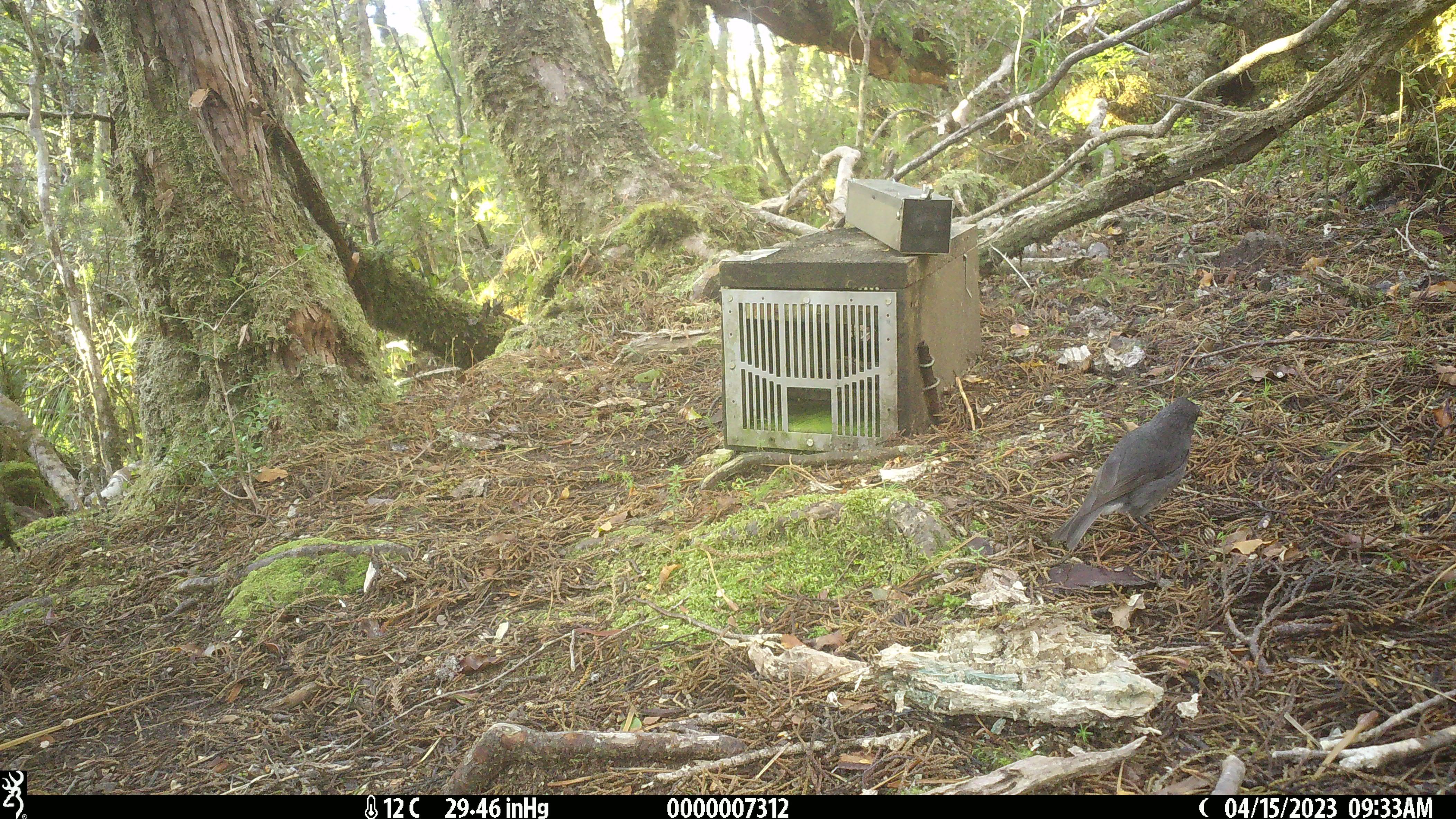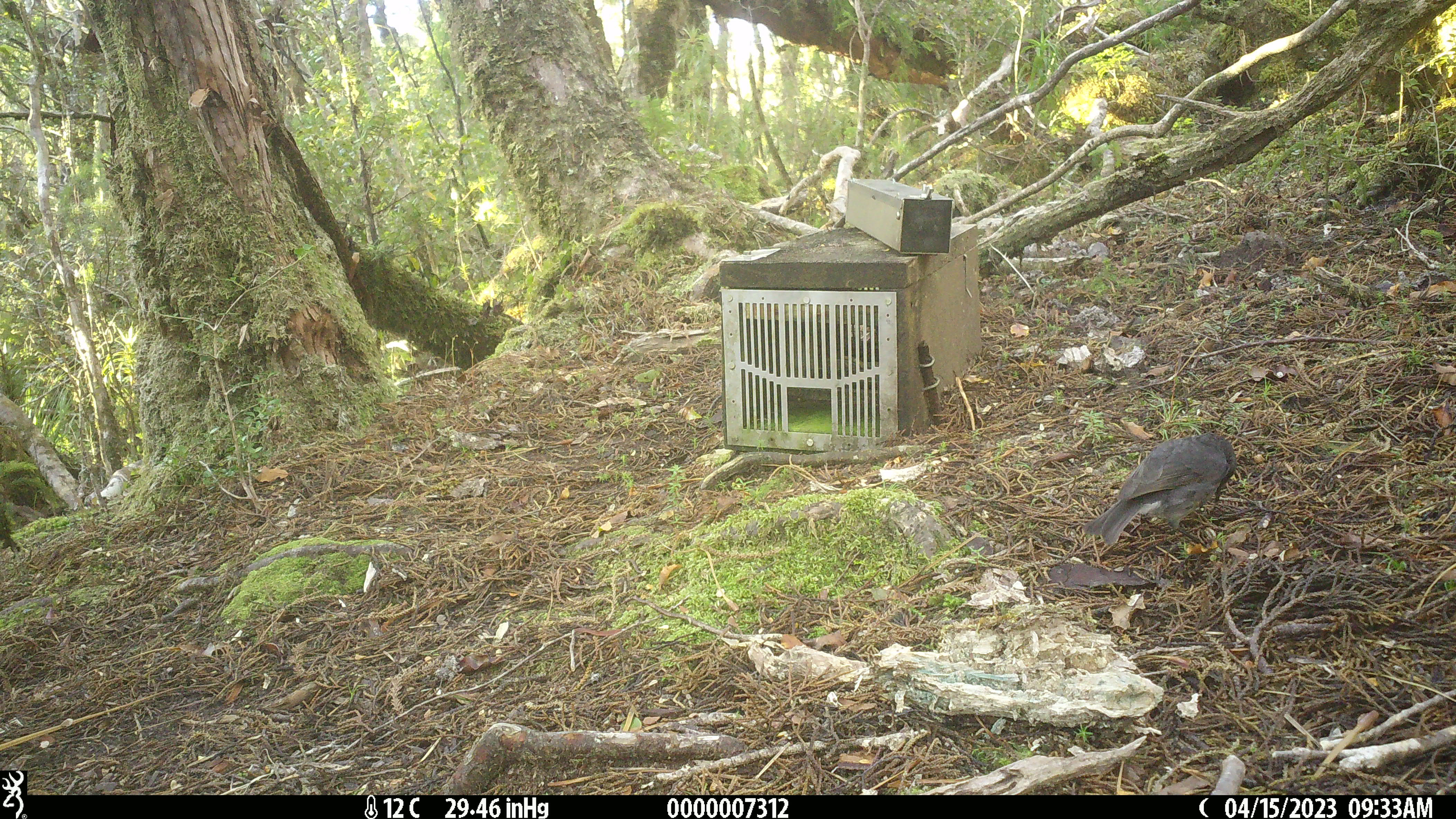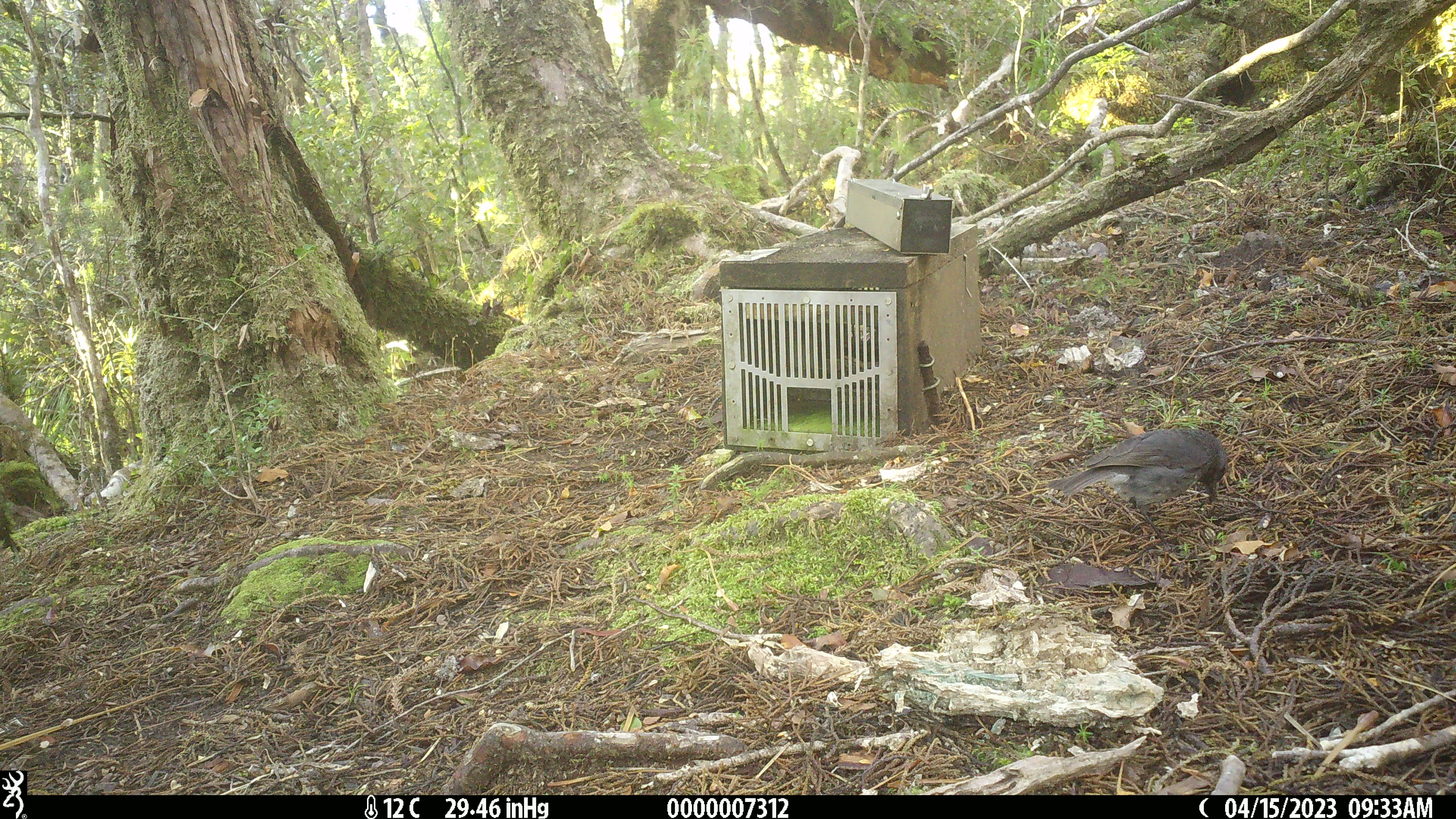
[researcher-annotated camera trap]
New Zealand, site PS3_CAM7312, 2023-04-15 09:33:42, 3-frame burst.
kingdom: Animalia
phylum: Chordata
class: Aves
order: Passeriformes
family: Petroicidae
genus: Petroica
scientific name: Petroica australis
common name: new zealand robin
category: robin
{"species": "robin (new zealand robin) (Petroica australis)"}